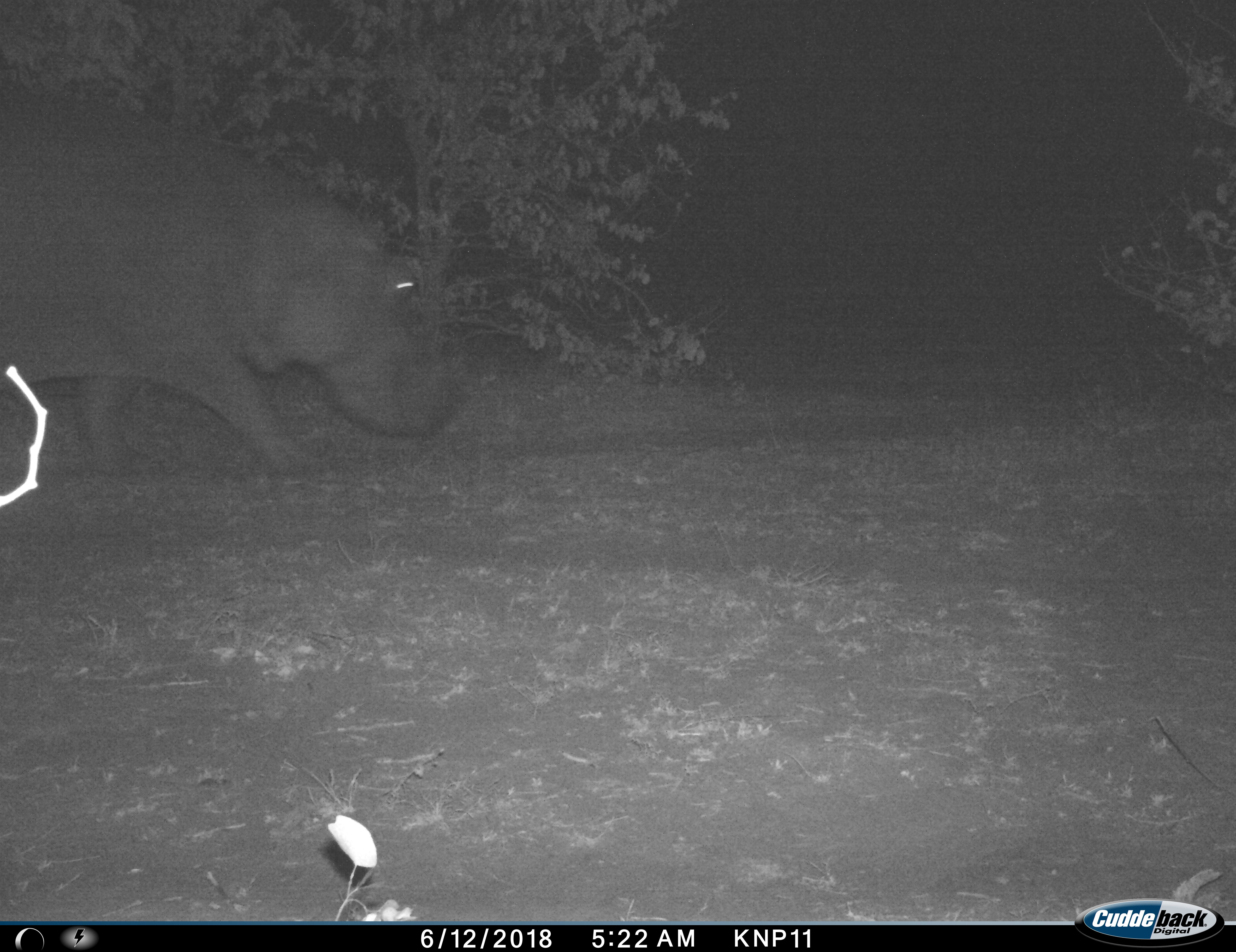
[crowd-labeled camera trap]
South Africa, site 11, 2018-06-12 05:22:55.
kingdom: Animalia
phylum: Chordata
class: Mammalia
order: Artiodactyla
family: Hippopotamidae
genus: Hippopotamus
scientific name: Hippopotamus amphibius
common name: hippopotamus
Hippopotamus (Hippopotamus amphibius), count 1. Behavior (volunteer vote fractions): standing 0%, resting 0%, moving 100%, interacting 0%. Young present (vote fraction): 0%. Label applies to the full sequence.